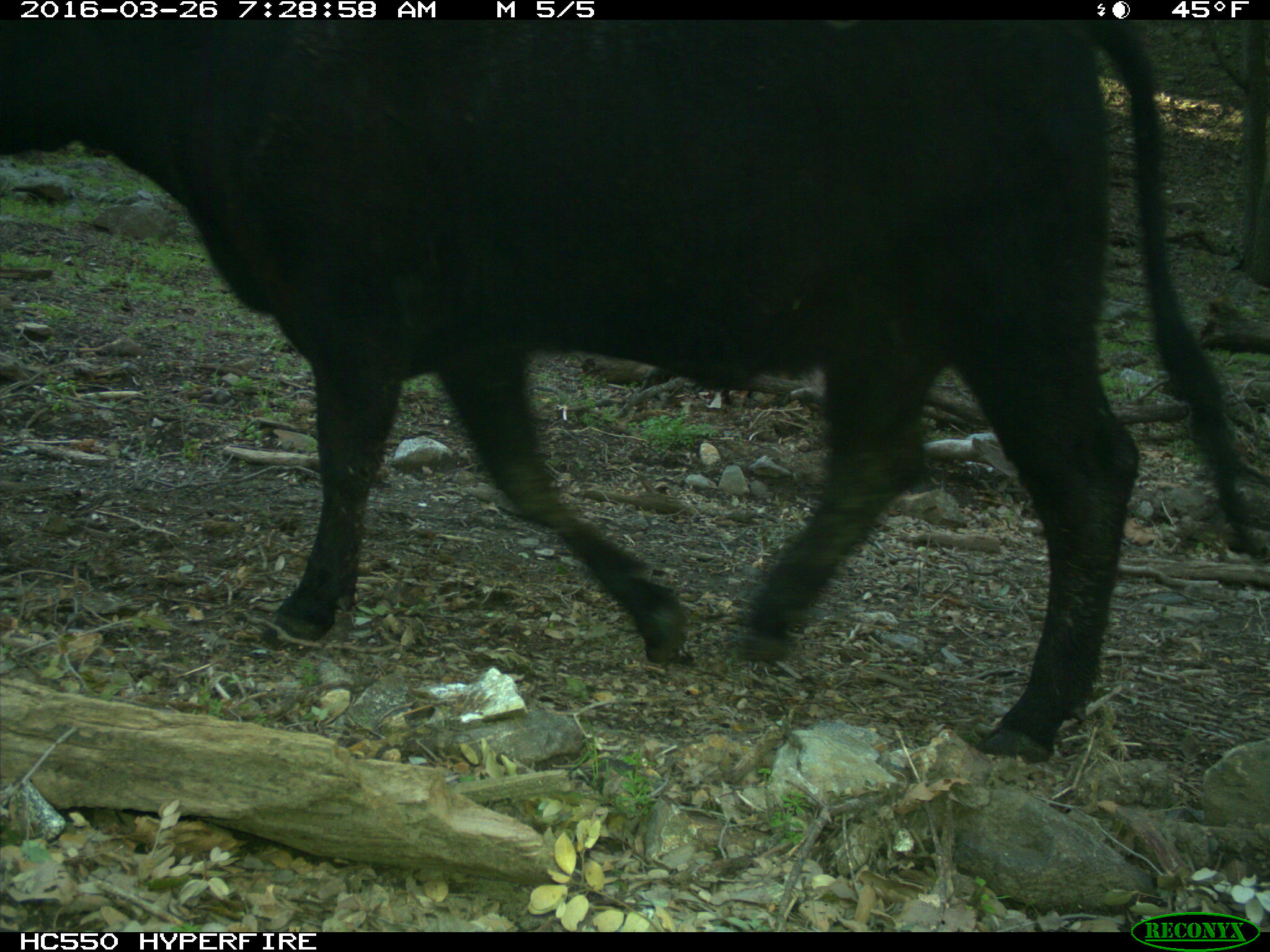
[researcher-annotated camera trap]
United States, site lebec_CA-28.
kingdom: Animalia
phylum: Chordata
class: Mammalia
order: Artiodactyla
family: Bovidae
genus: Bos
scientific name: Bos taurus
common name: domestic cow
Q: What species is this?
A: Bos taurus (domestic cow).